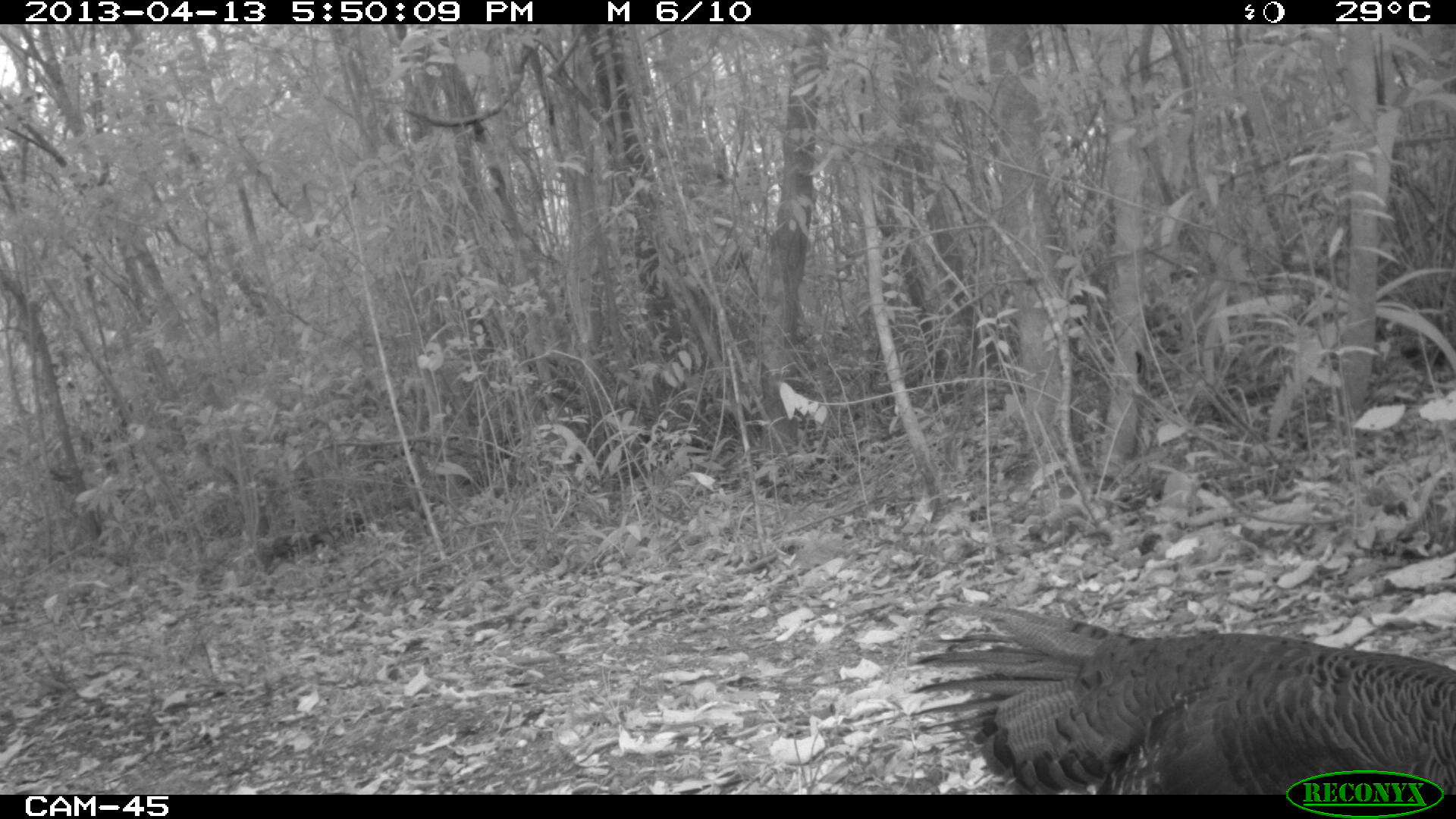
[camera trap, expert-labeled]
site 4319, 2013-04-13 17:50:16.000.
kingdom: Animalia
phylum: Chordata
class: Aves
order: Galliformes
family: Phasianidae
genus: Meleagris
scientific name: Meleagris ocellata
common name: ocellated turkey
Meleagris ocellata (ocellated turkey), count 3.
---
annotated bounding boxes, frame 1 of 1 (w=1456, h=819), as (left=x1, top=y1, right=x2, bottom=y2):
meleagris ocellata: (left=909, top=598, right=1456, bottom=794)